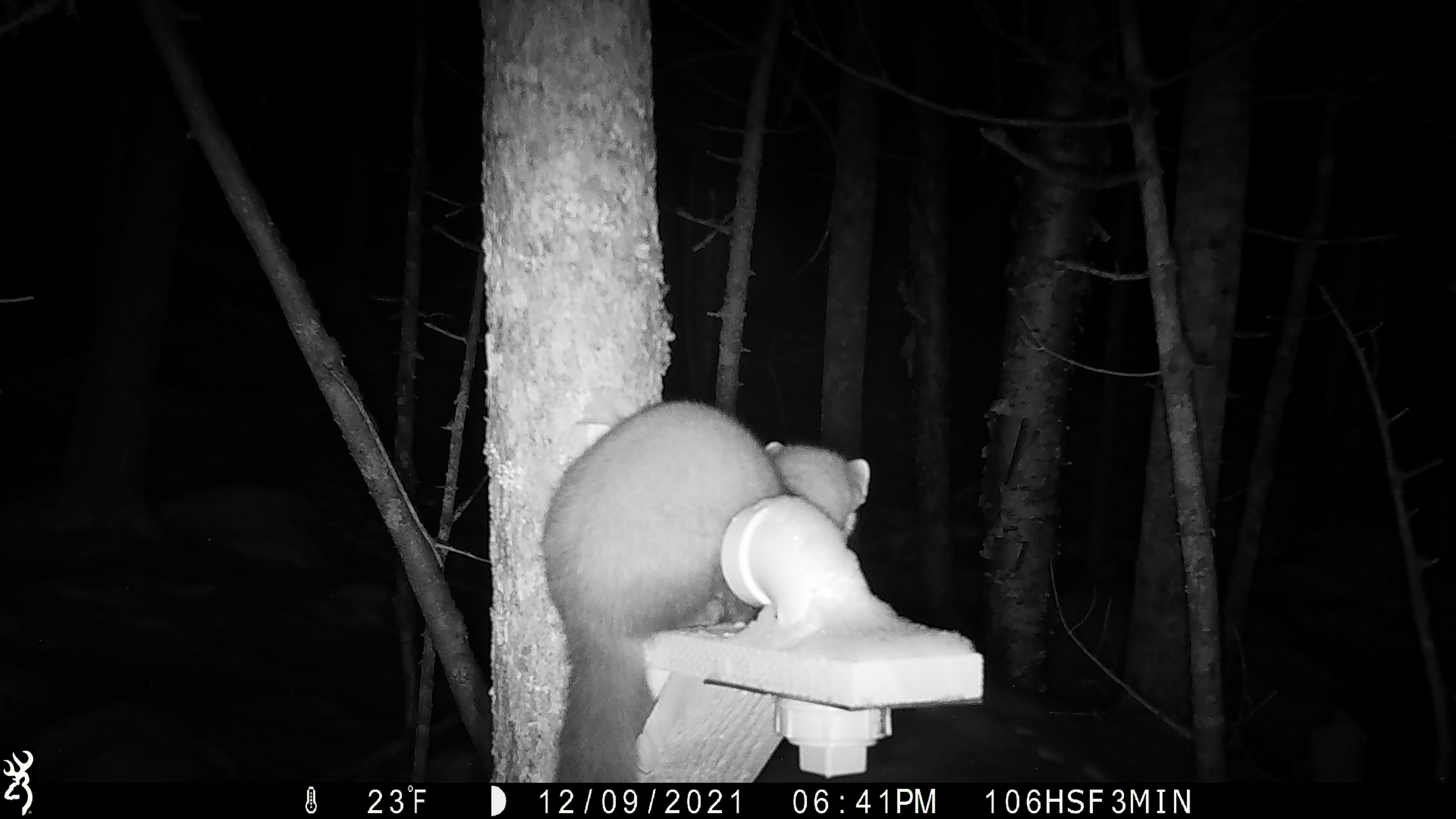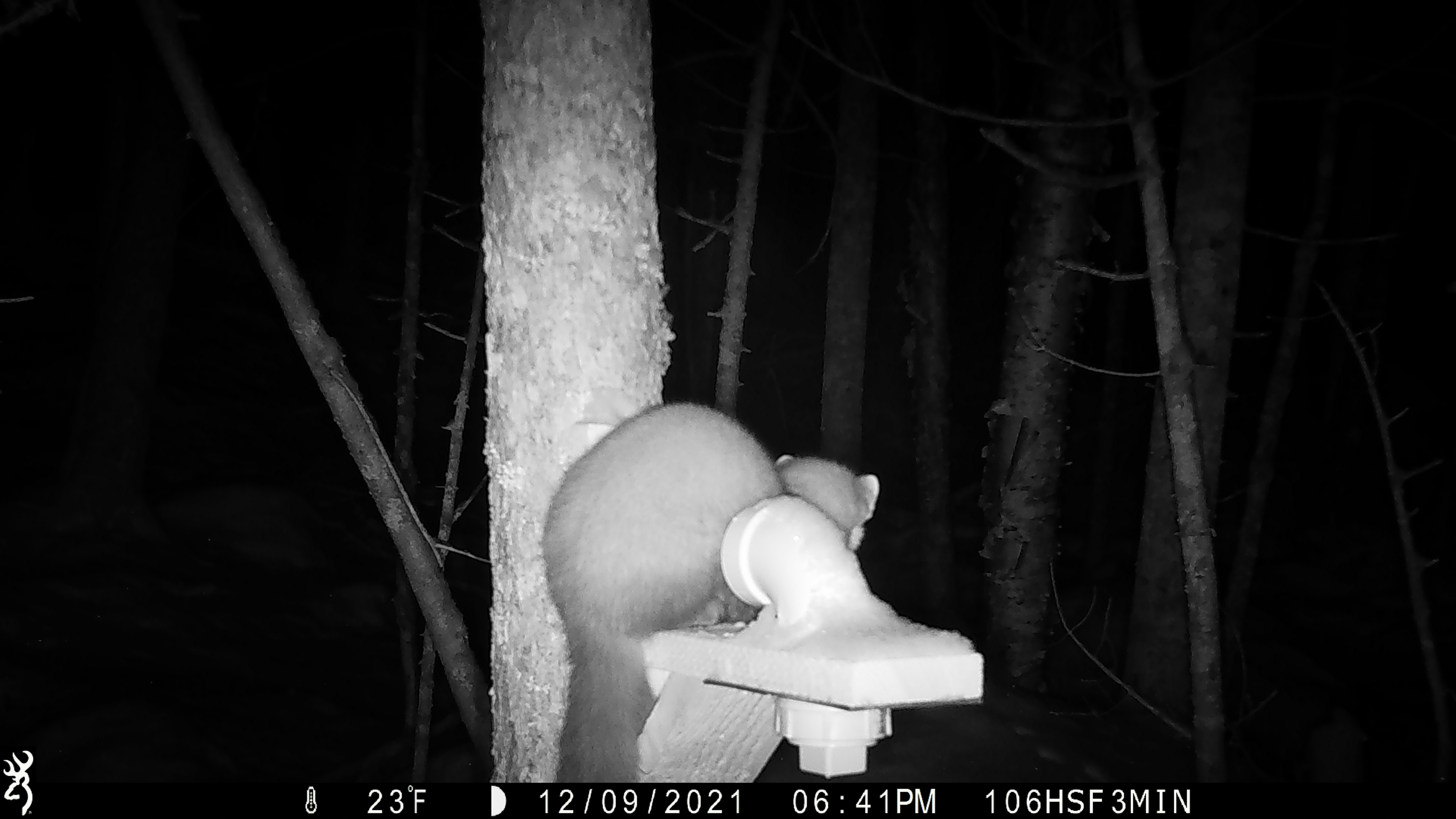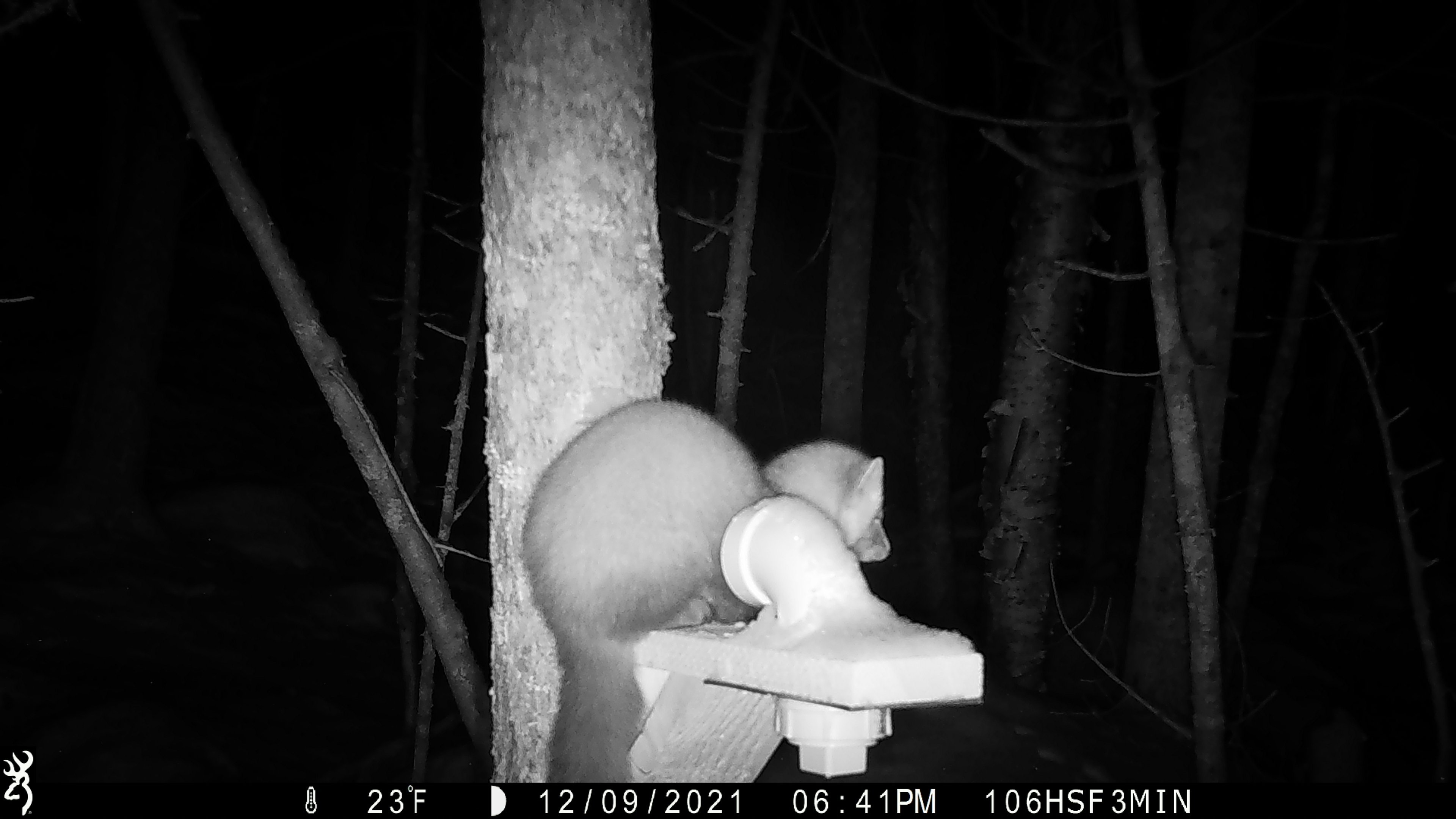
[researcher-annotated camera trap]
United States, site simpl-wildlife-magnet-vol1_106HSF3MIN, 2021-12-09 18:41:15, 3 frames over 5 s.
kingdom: Animalia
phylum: Chordata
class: Mammalia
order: Carnivora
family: Mustelidae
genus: Martes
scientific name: Martes americana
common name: american marten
American marten (Martes americana).